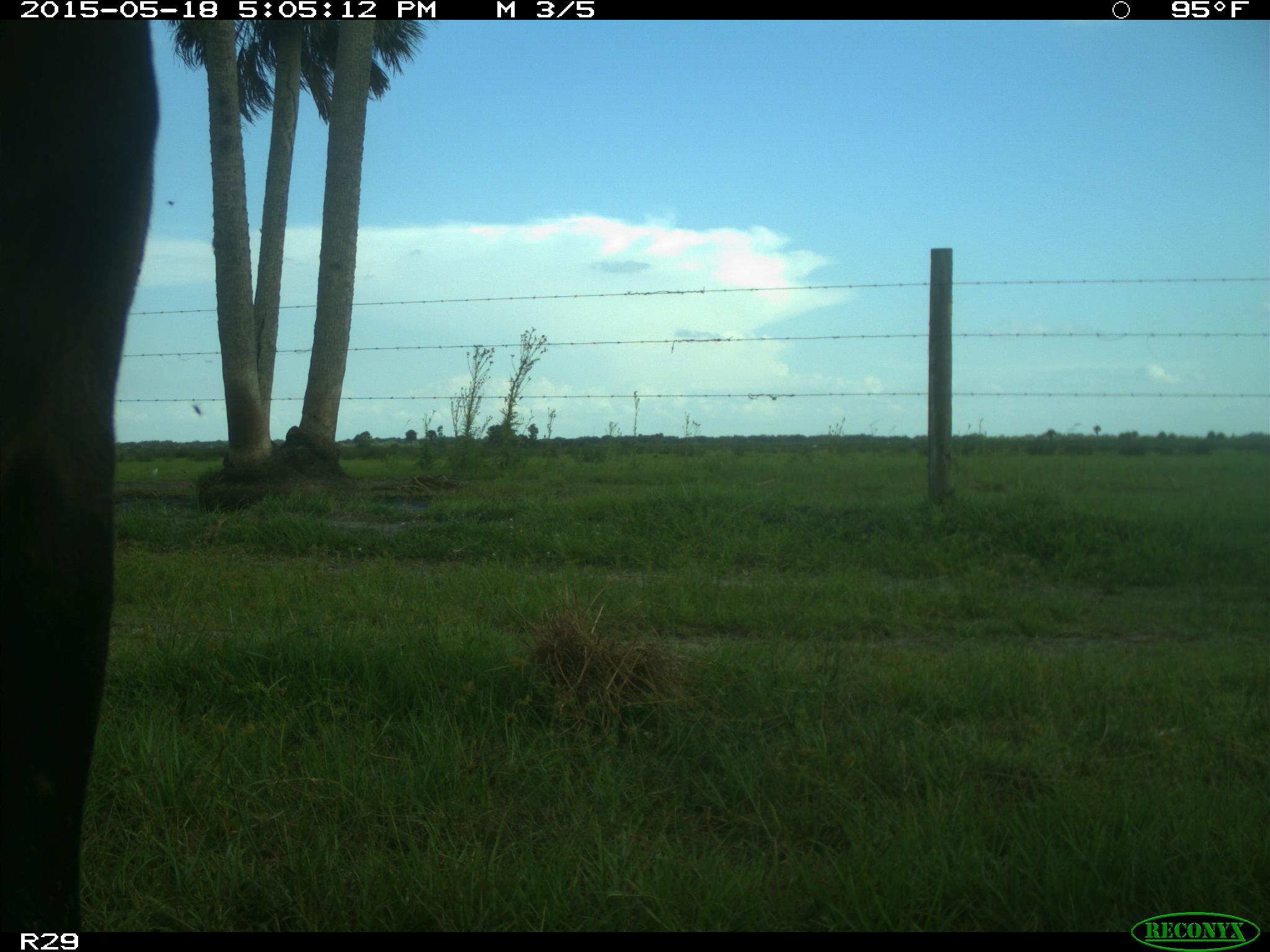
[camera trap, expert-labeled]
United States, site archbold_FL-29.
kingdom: Animalia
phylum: Chordata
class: Mammalia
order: Artiodactyla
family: Bovidae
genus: Bos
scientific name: Bos taurus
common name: domestic cow